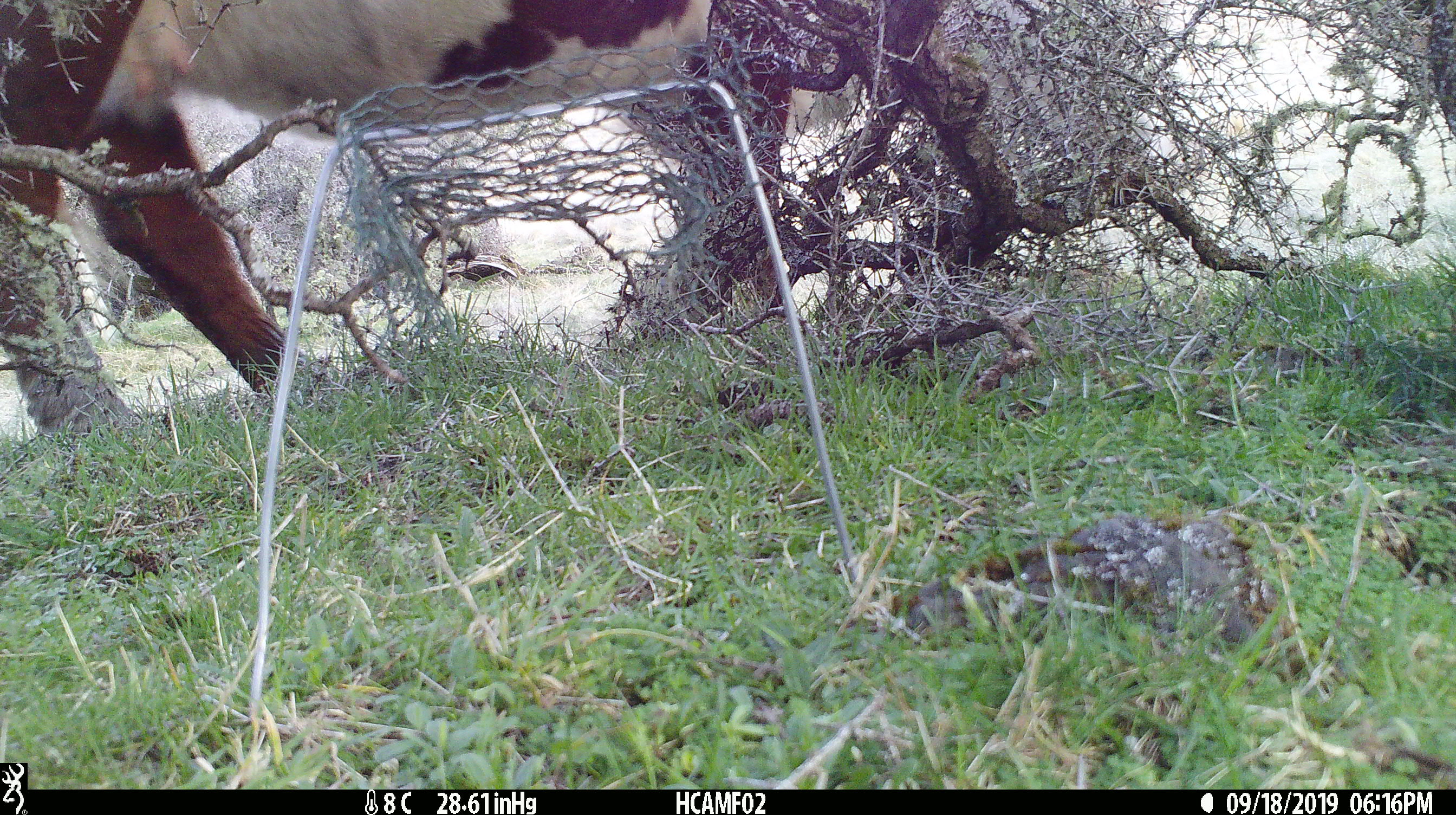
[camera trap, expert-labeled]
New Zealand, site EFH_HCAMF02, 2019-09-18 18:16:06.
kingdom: Animalia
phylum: Chordata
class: Mammalia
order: Artiodactyla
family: Bovidae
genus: Bos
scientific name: Bos taurus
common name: domestic cow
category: cow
Cow (domestic cow) (Bos taurus).